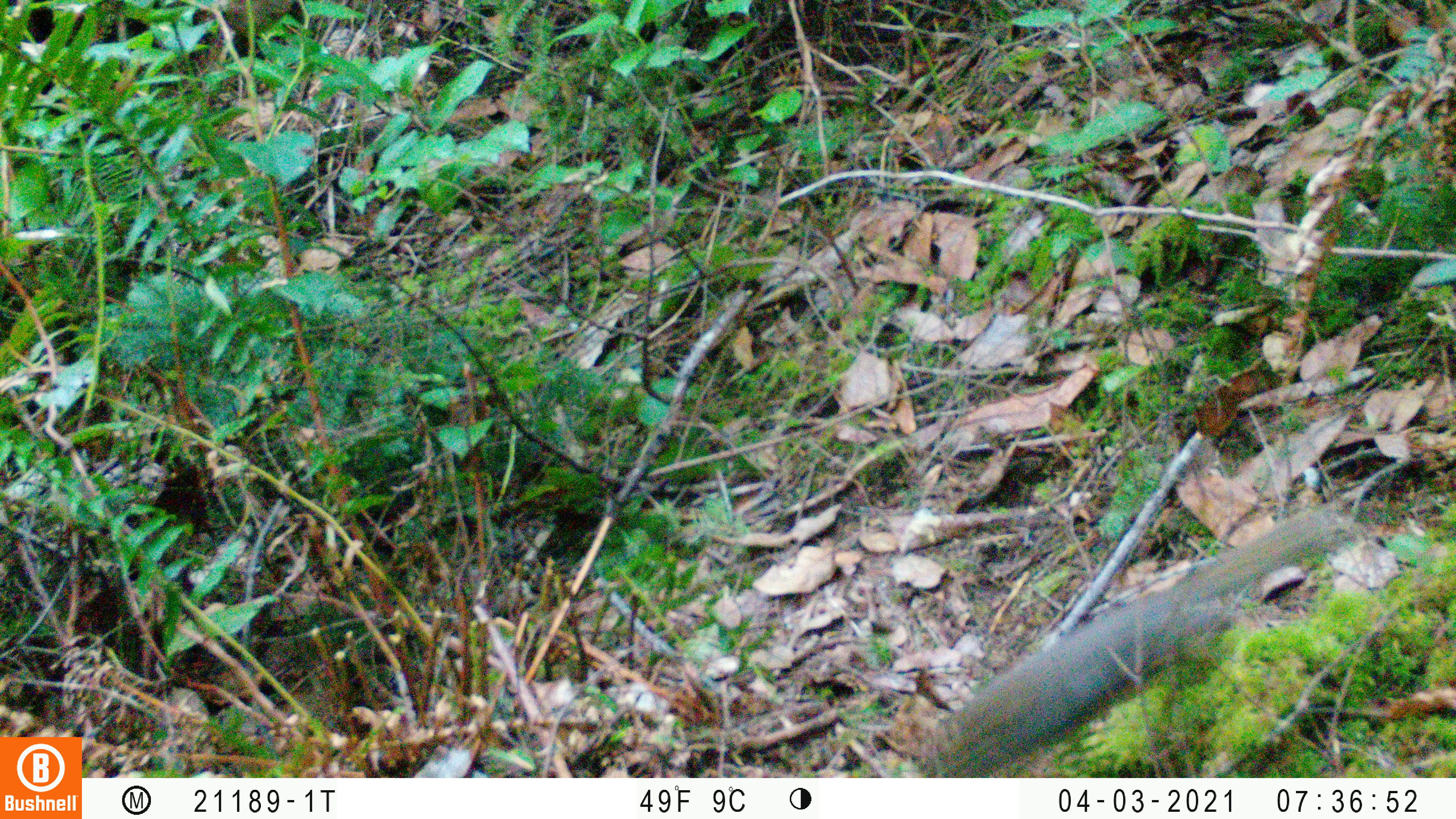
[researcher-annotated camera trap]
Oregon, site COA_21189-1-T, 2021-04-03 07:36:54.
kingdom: Animalia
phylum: Chordata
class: Mammalia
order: Rodentia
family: Sciuridae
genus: Tamiasciurus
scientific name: Tamiasciurus douglasii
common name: douglas squirrel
Douglas squirrel (Tamiasciurus douglasii).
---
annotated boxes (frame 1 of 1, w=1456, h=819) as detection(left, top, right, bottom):
douglas squirrel: detection(935, 497, 1350, 773)